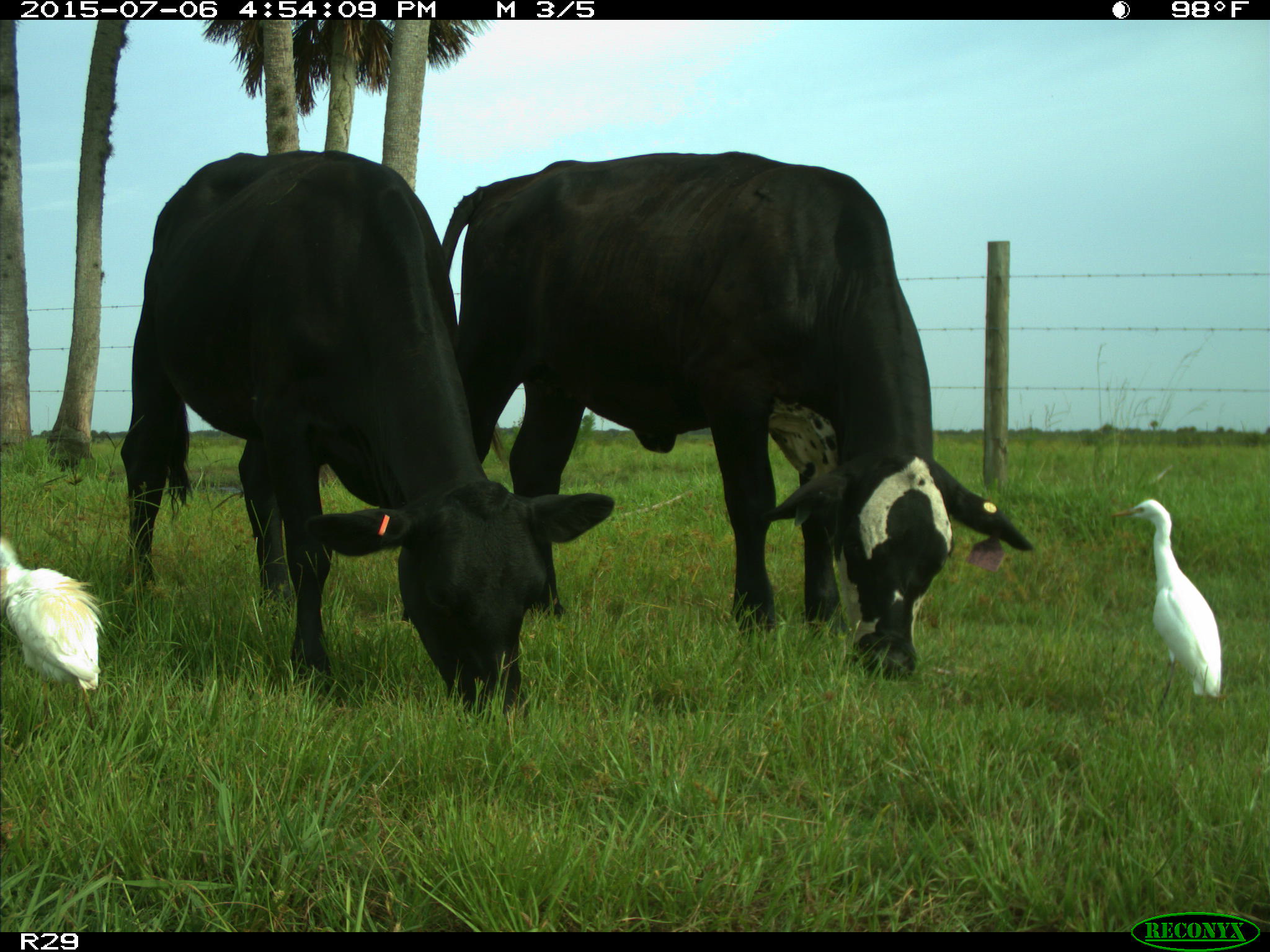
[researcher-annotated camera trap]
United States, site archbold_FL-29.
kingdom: Animalia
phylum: Chordata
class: Mammalia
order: Artiodactyla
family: Bovidae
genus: Bos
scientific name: Bos taurus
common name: domestic cow